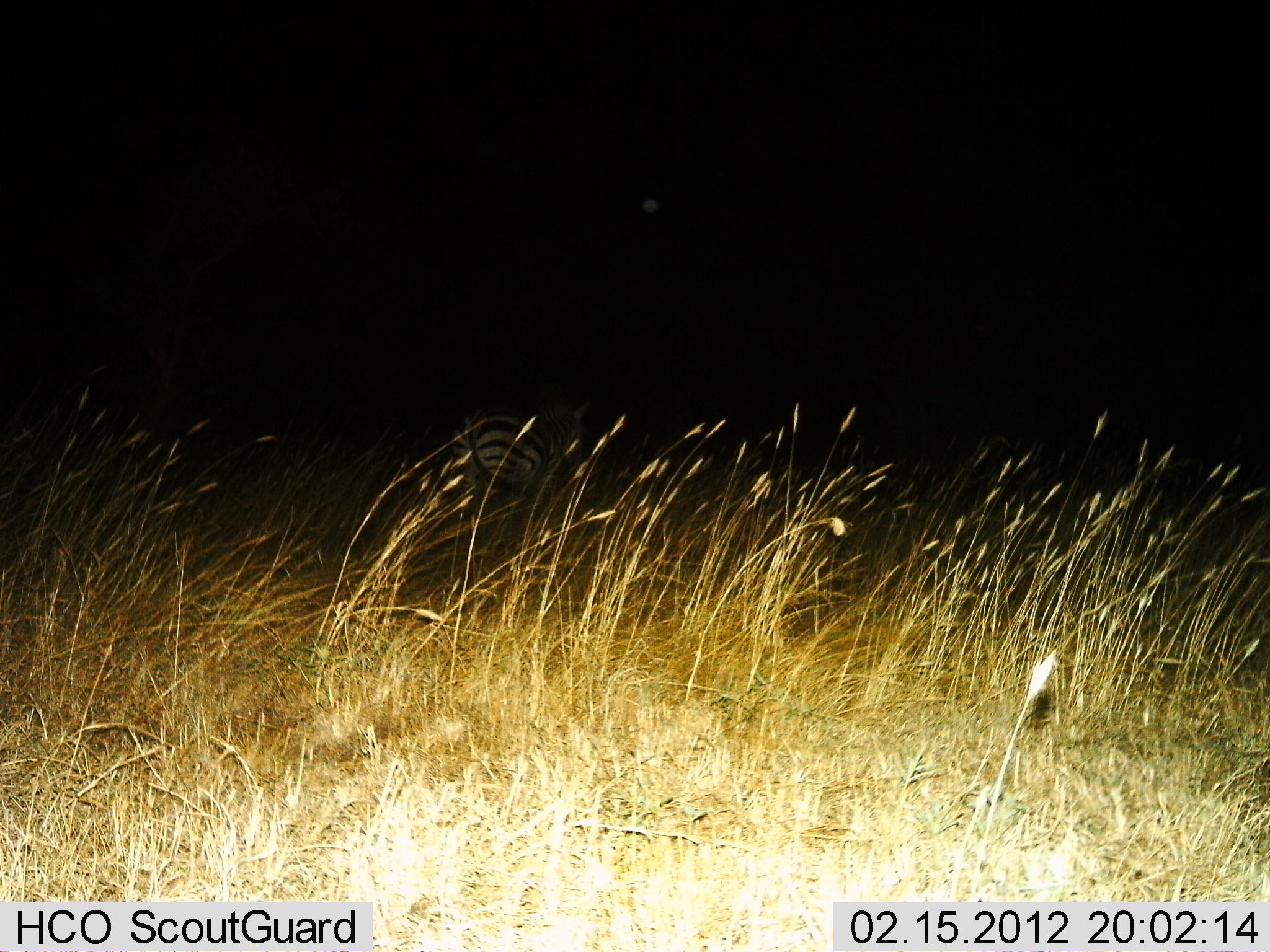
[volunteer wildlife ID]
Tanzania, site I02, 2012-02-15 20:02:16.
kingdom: Animalia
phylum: Chordata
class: Mammalia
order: Perissodactyla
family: Equidae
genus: Equus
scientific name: Equus quagga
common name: plains zebra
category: zebra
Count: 1.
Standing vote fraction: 38%.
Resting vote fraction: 0%.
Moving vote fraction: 62%.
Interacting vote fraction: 0%.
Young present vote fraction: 0%.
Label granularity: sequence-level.